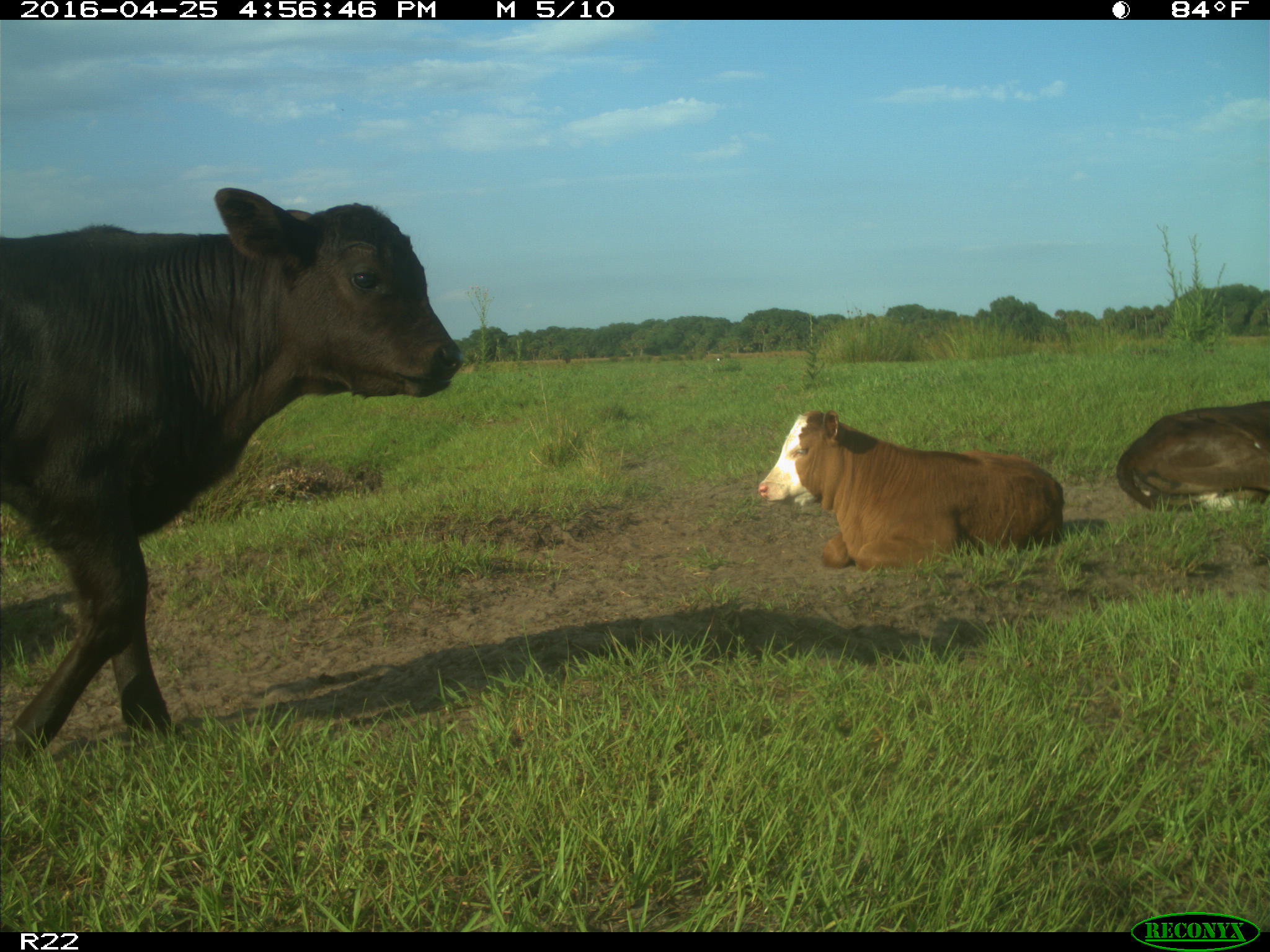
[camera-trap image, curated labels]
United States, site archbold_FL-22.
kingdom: Animalia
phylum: Chordata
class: Mammalia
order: Artiodactyla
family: Bovidae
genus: Bos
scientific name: Bos taurus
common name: domestic cow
Bos taurus (domestic cow).